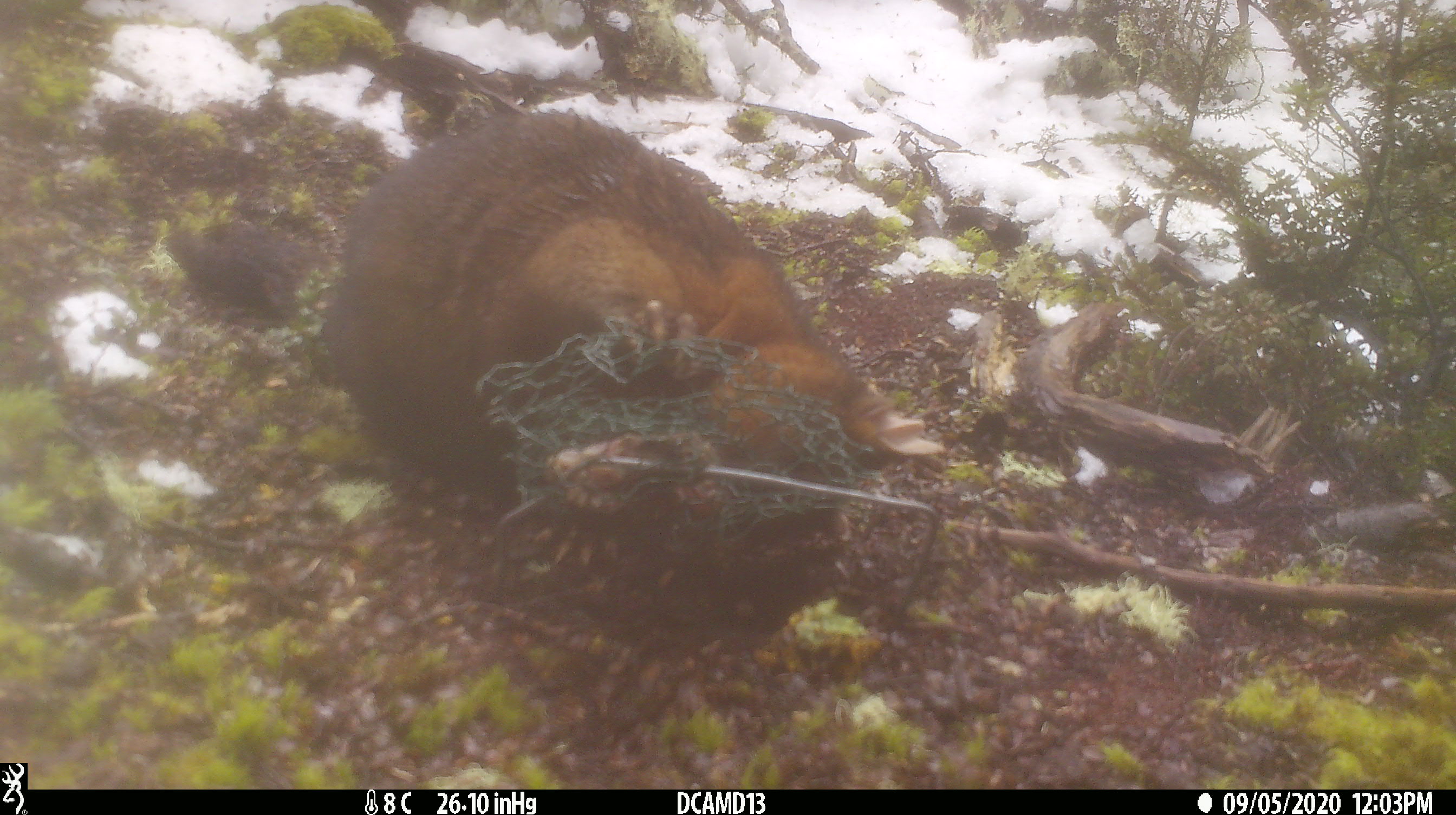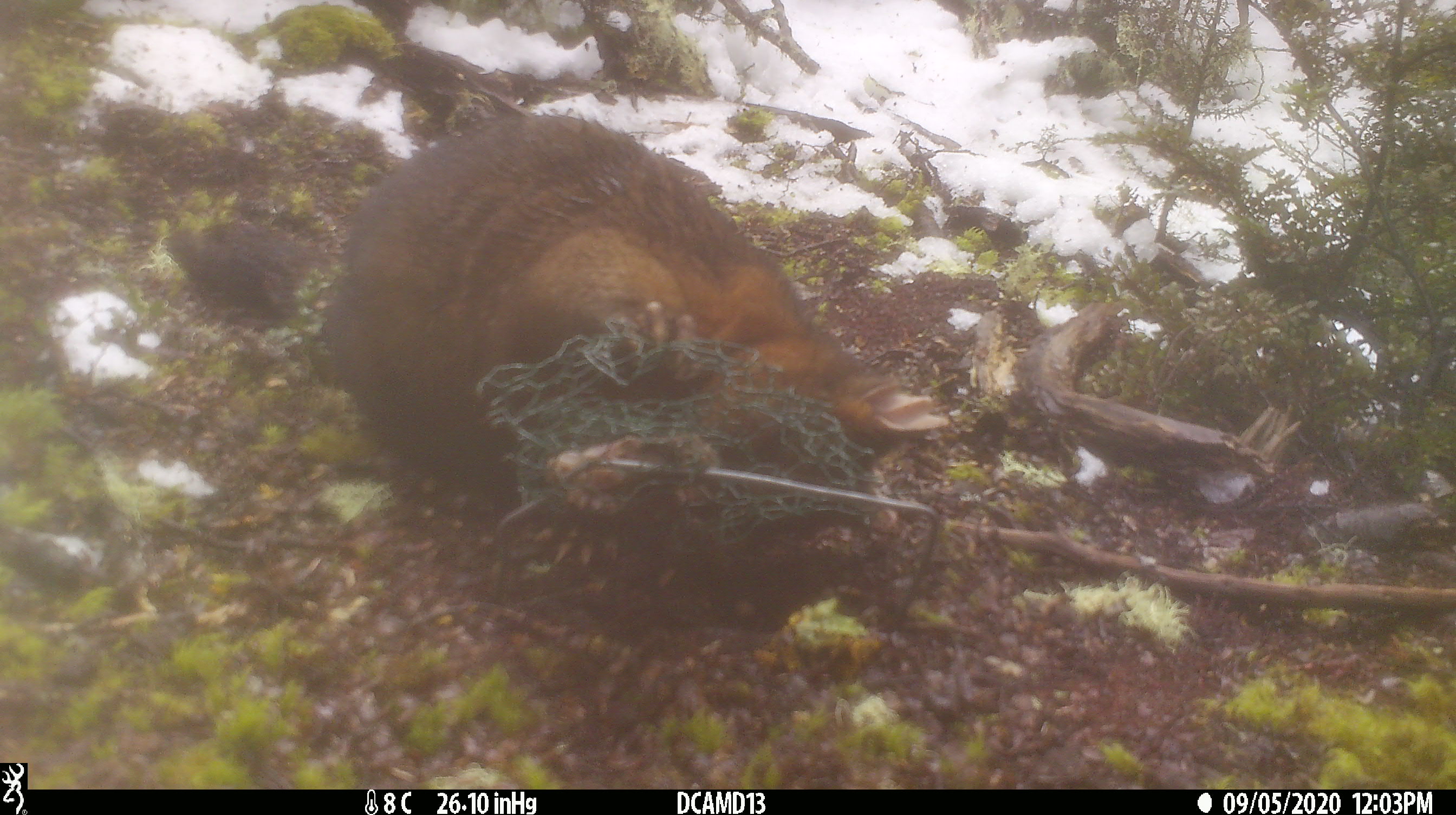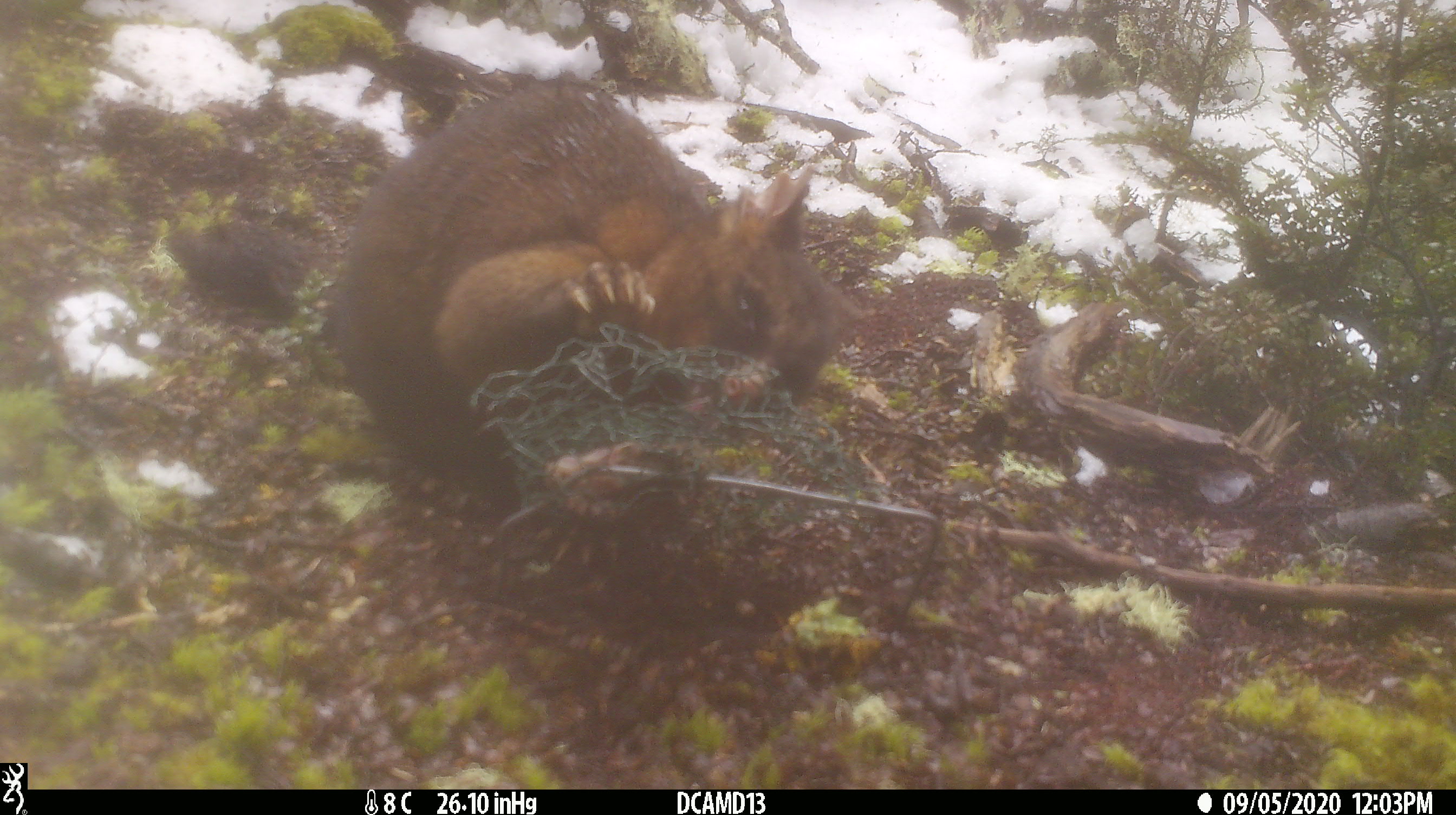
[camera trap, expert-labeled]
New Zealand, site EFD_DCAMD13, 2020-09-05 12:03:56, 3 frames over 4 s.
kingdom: Animalia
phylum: Chordata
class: Mammalia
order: Diprotodontia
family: Phalangeridae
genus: Trichosurus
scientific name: Trichosurus vulpecula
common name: common brushtail possum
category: possum